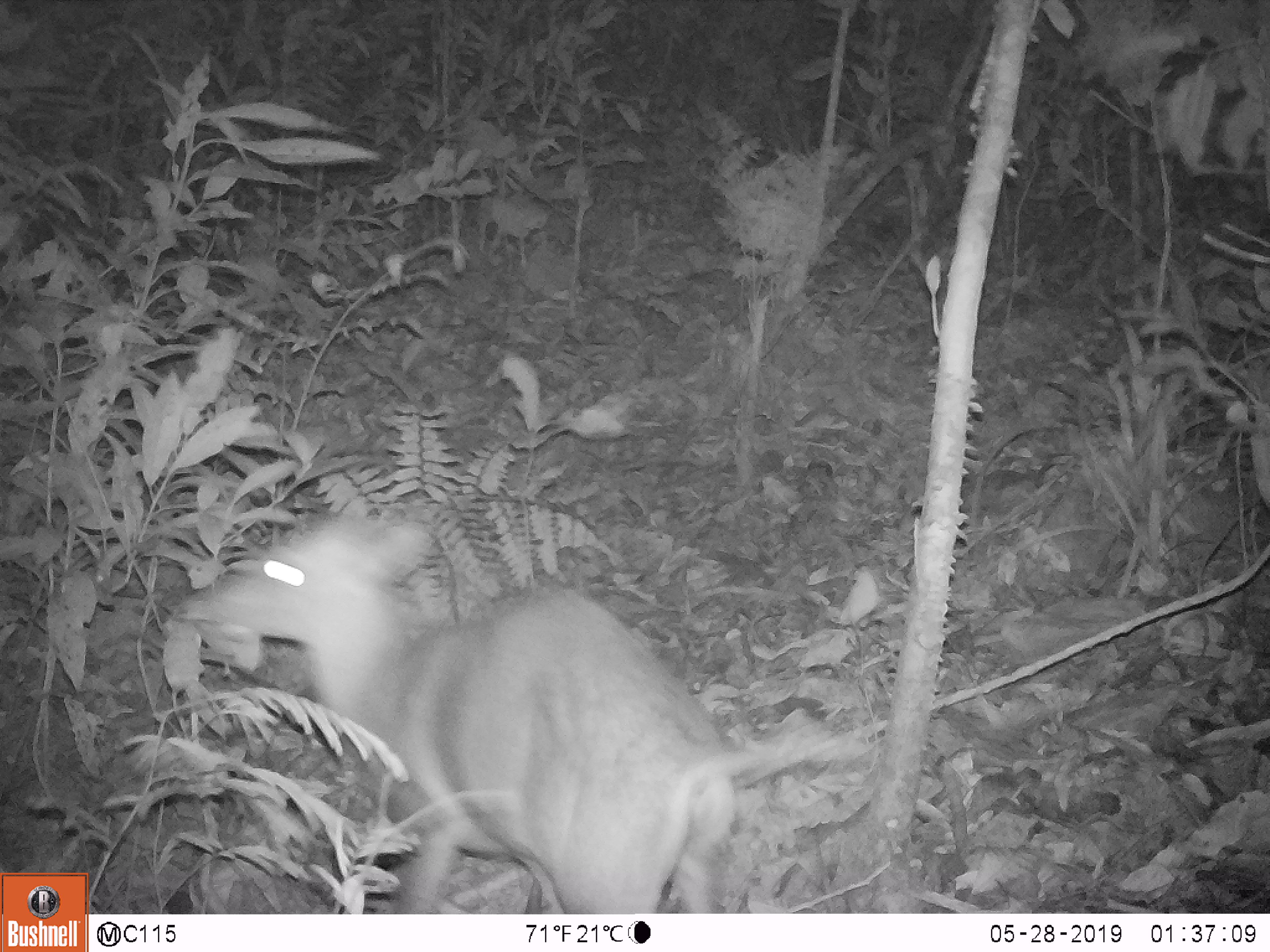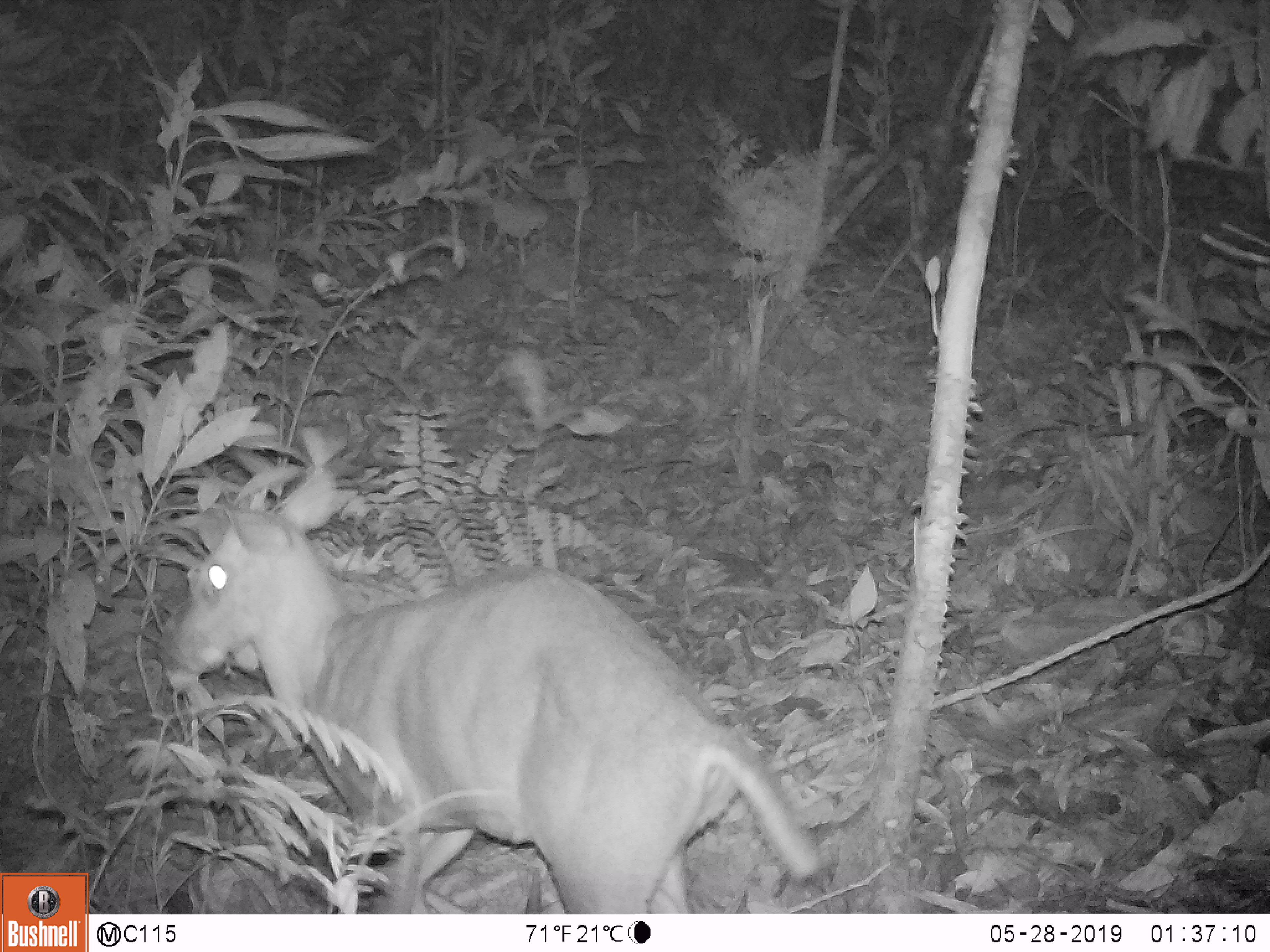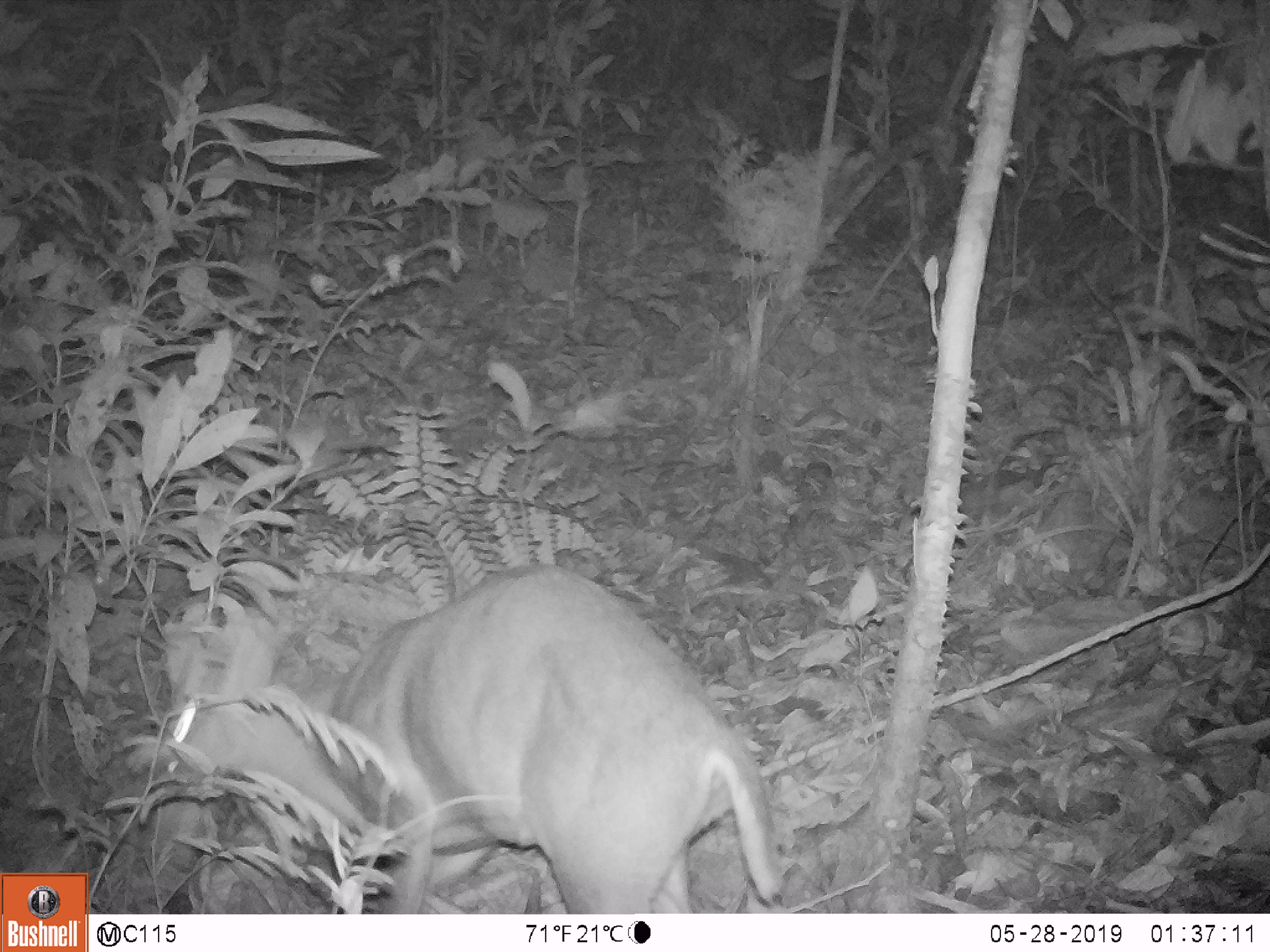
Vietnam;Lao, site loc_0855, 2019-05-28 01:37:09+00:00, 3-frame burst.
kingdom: Animalia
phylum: Chordata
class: Mammalia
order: Artiodactyla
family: Cervidae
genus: Muntiacus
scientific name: Muntiacus rooseveltorum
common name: roosevelt's muntjac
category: roosevelts muntjac group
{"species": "roosevelts muntjac group (roosevelt's muntjac) (Muntiacus rooseveltorum)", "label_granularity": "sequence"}